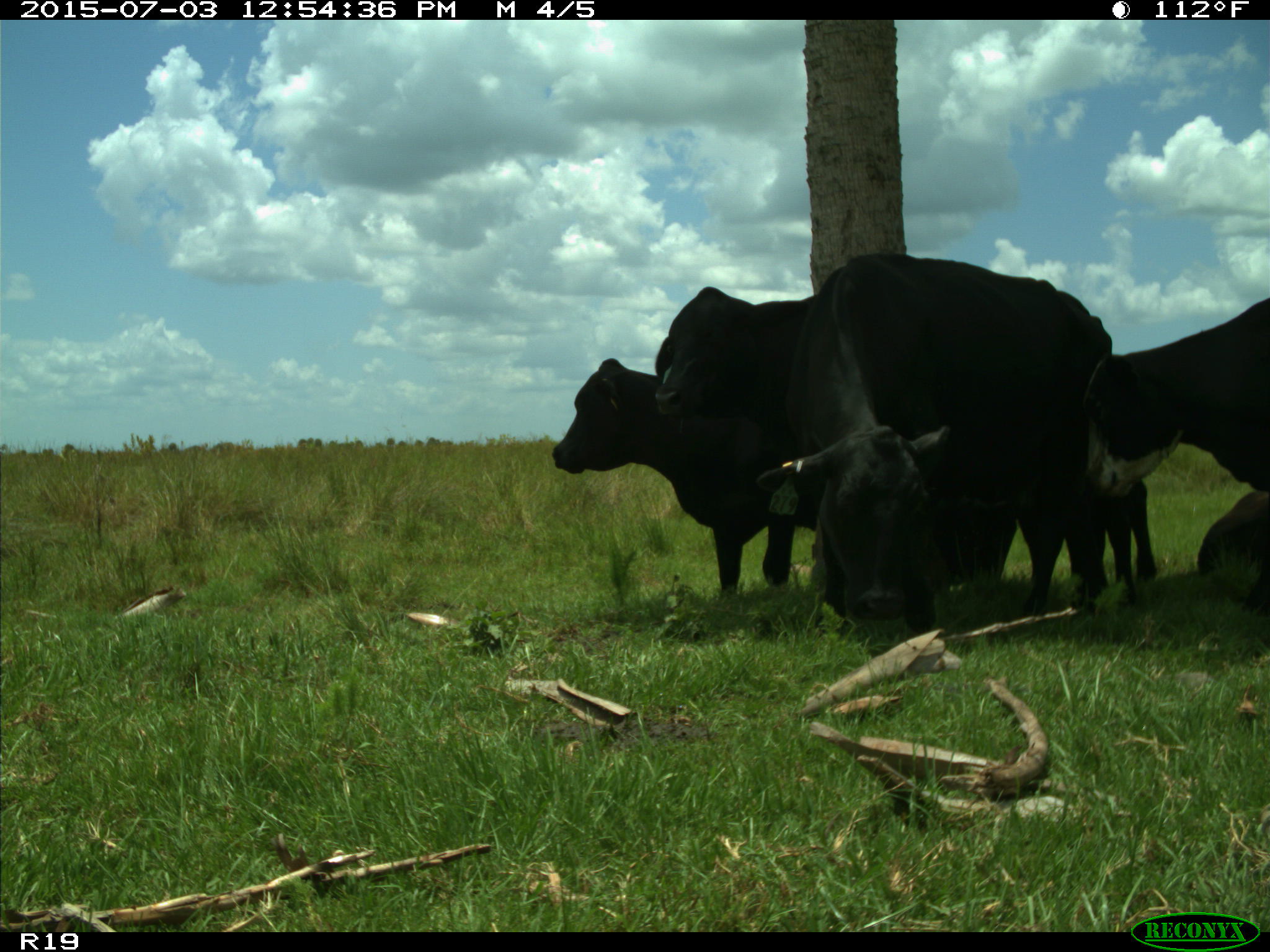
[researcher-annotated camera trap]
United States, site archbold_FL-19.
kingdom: Animalia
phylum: Chordata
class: Mammalia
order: Artiodactyla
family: Bovidae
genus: Bos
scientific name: Bos taurus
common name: domestic cow